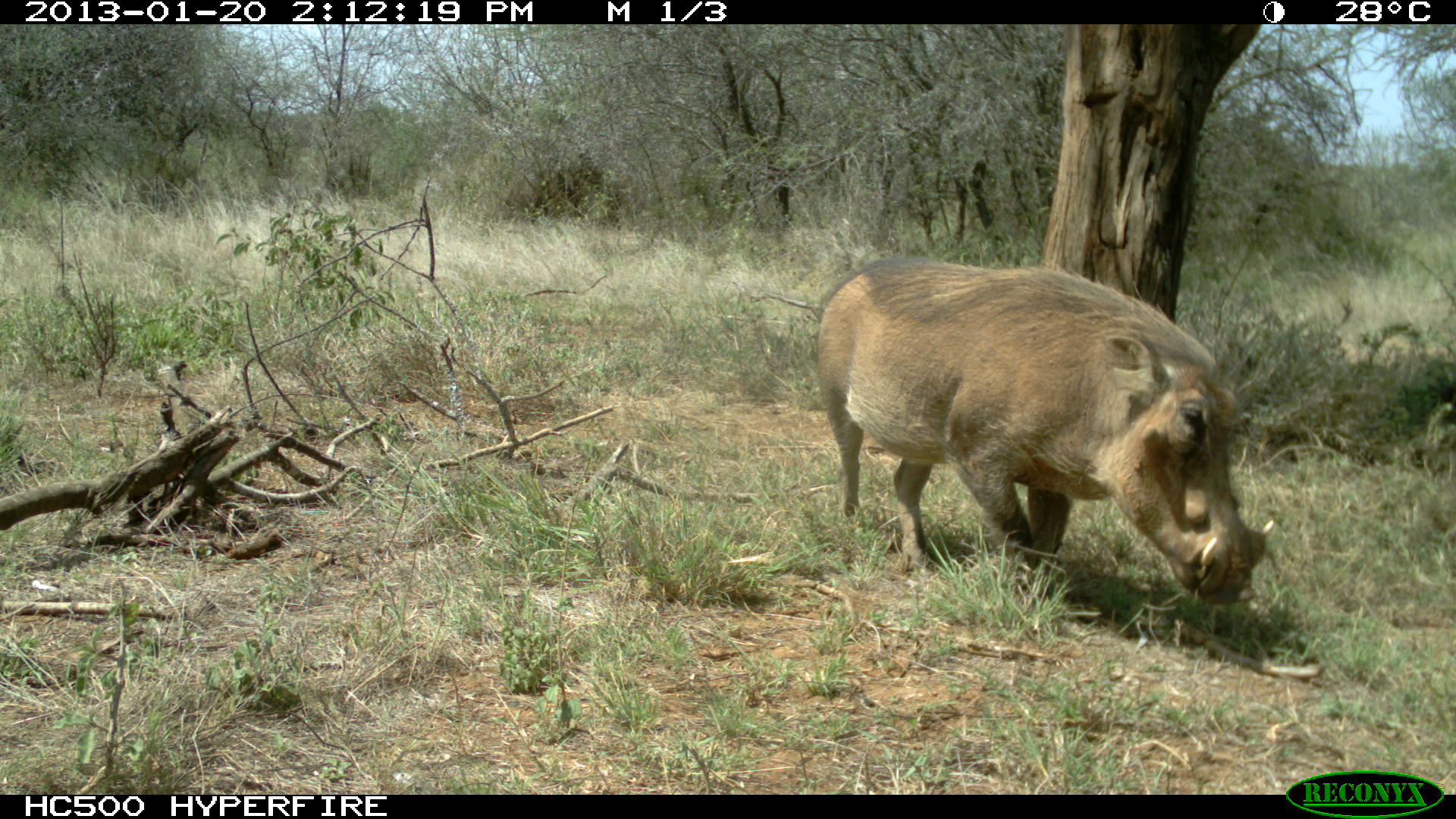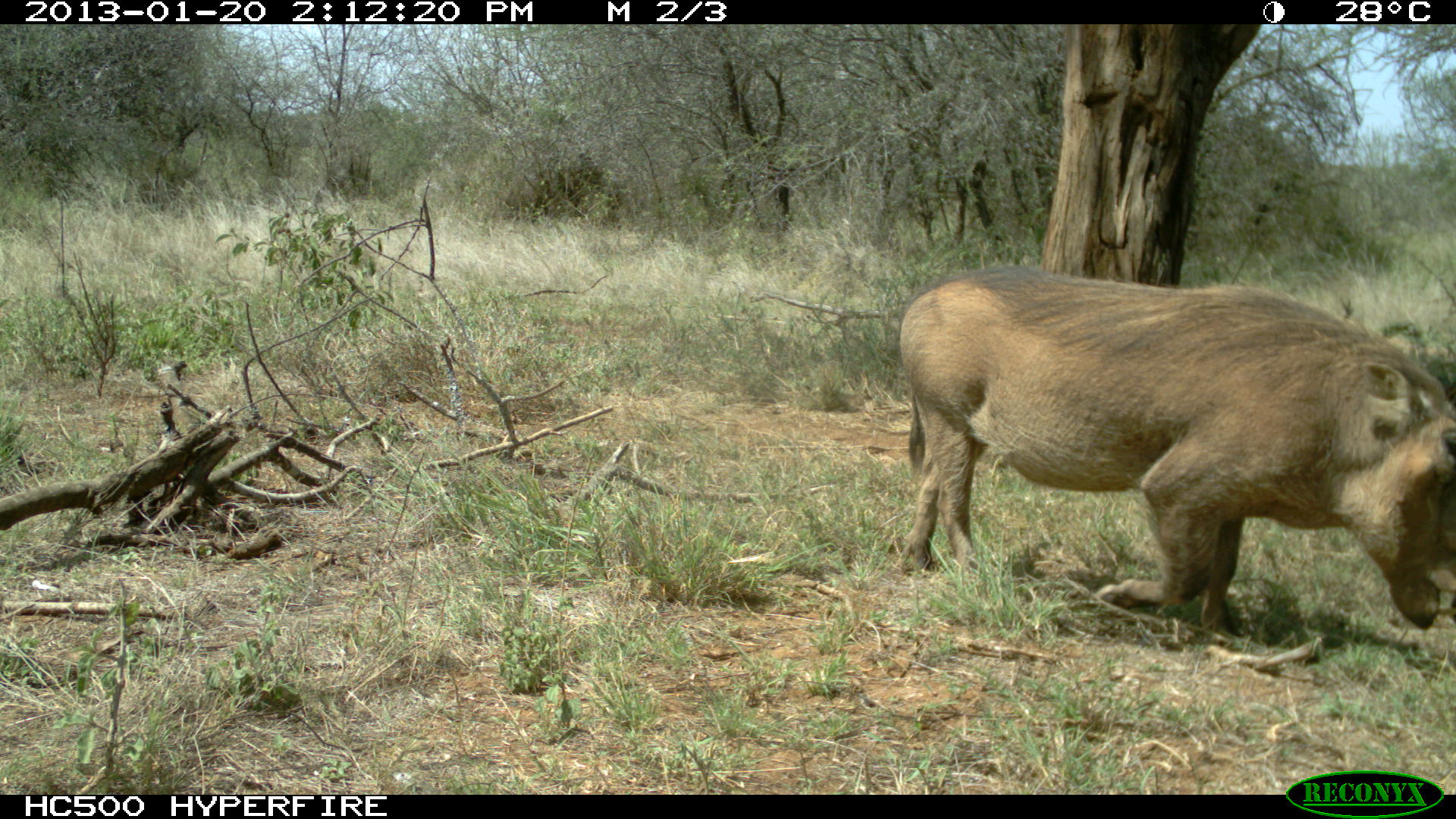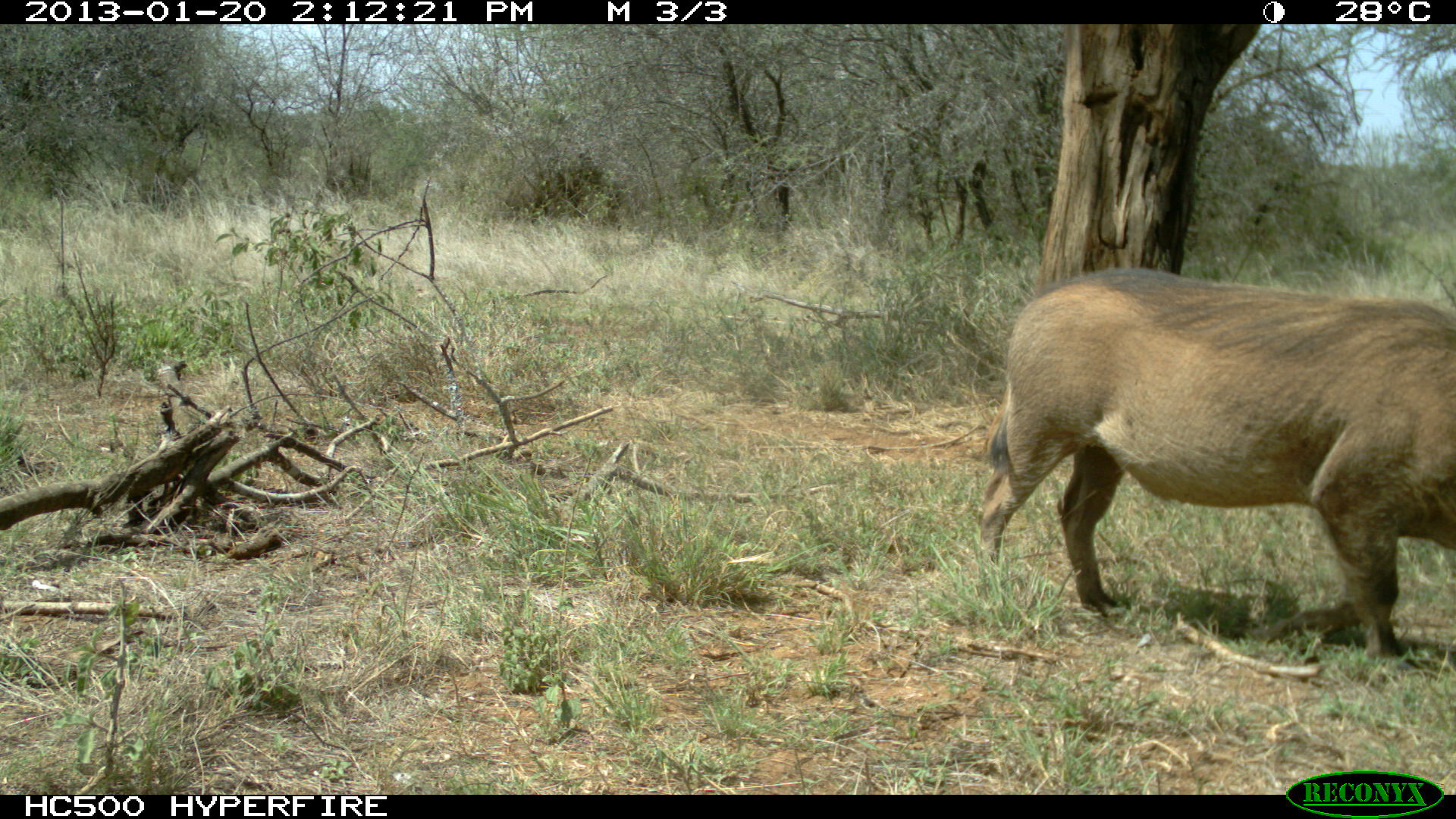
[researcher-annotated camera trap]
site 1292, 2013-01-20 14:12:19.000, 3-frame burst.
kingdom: Animalia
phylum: Chordata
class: Mammalia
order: Artiodactyla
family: Suidae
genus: Phacochoerus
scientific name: Phacochoerus africanus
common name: common warthog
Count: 1.